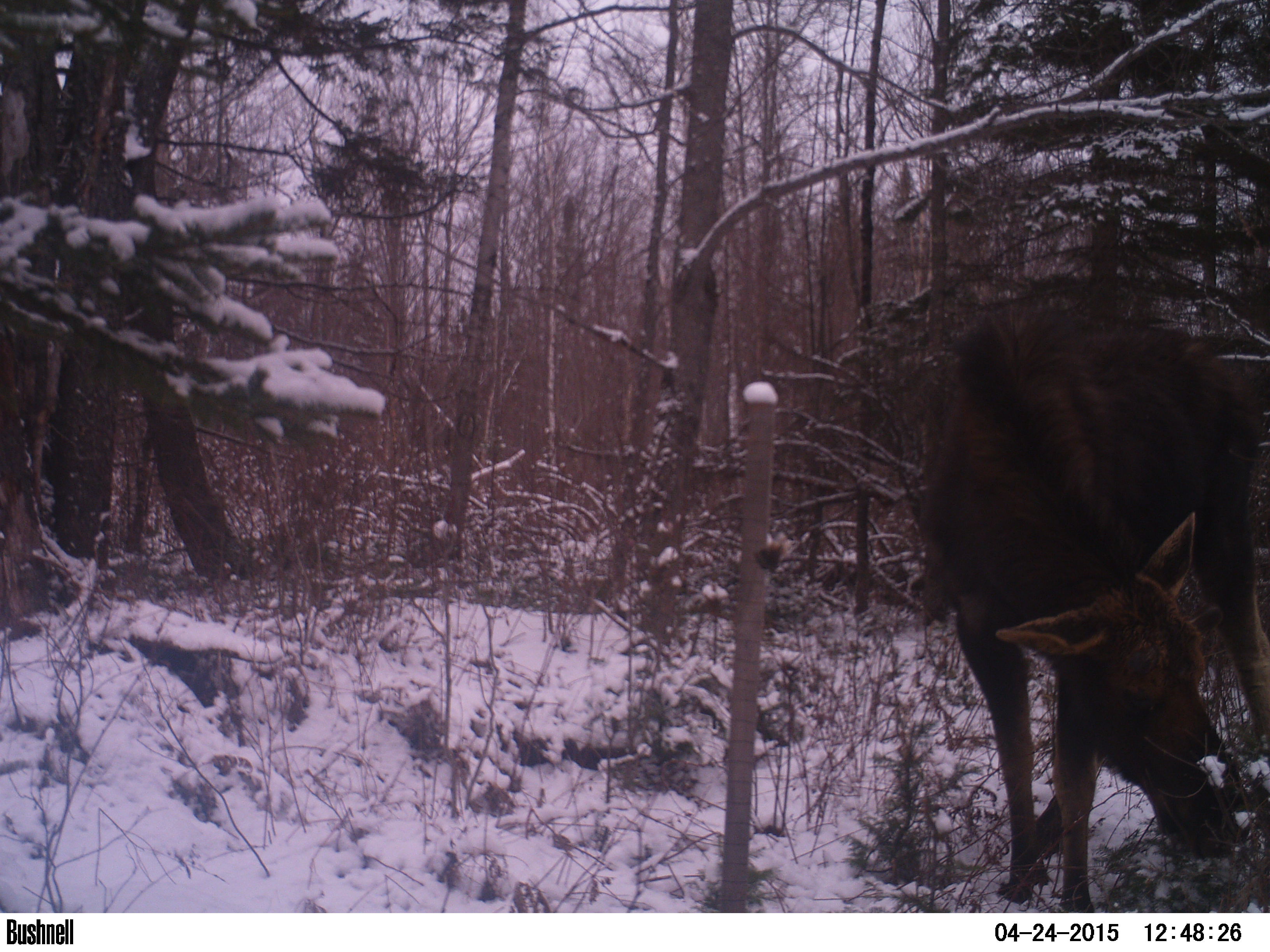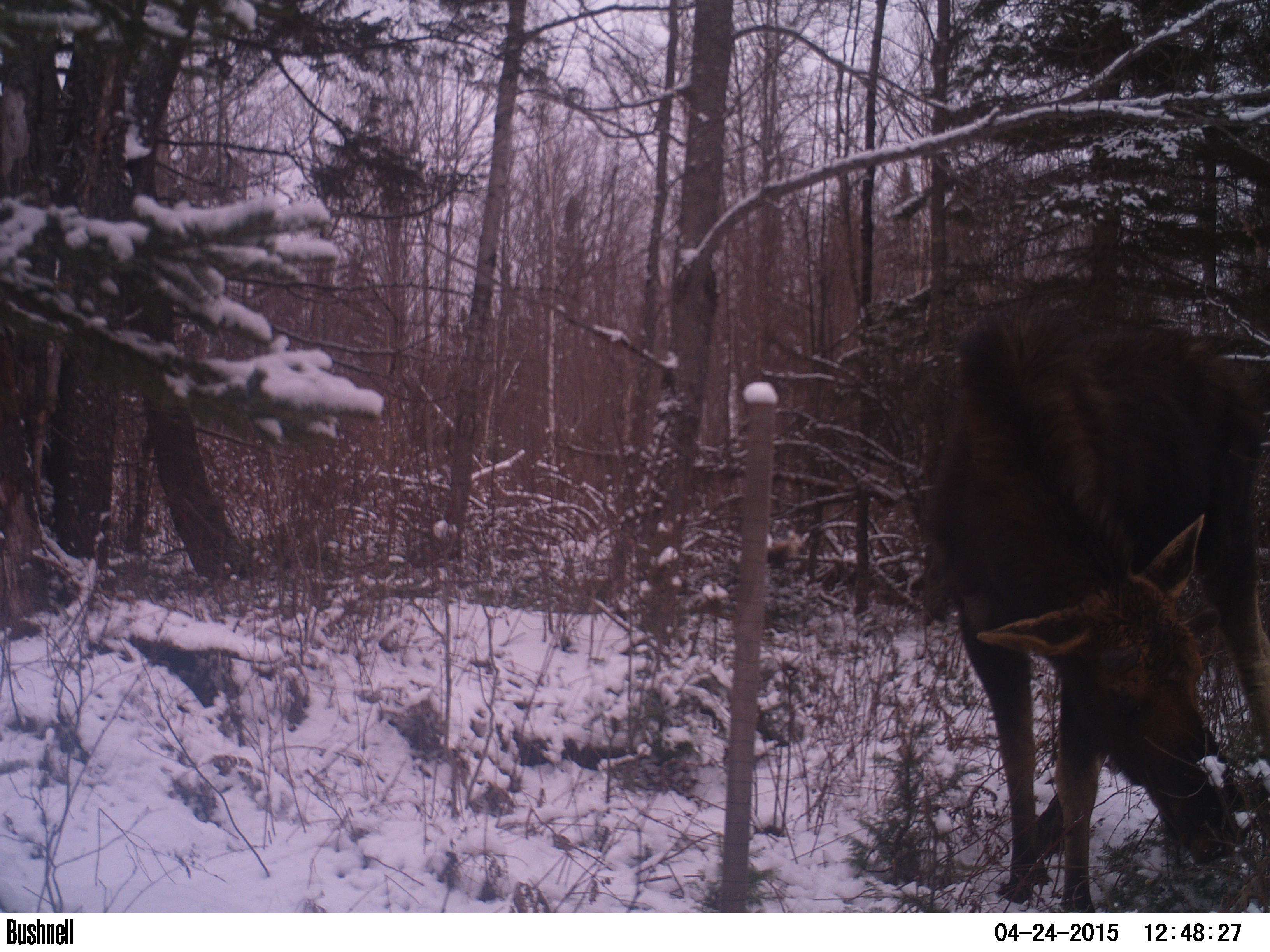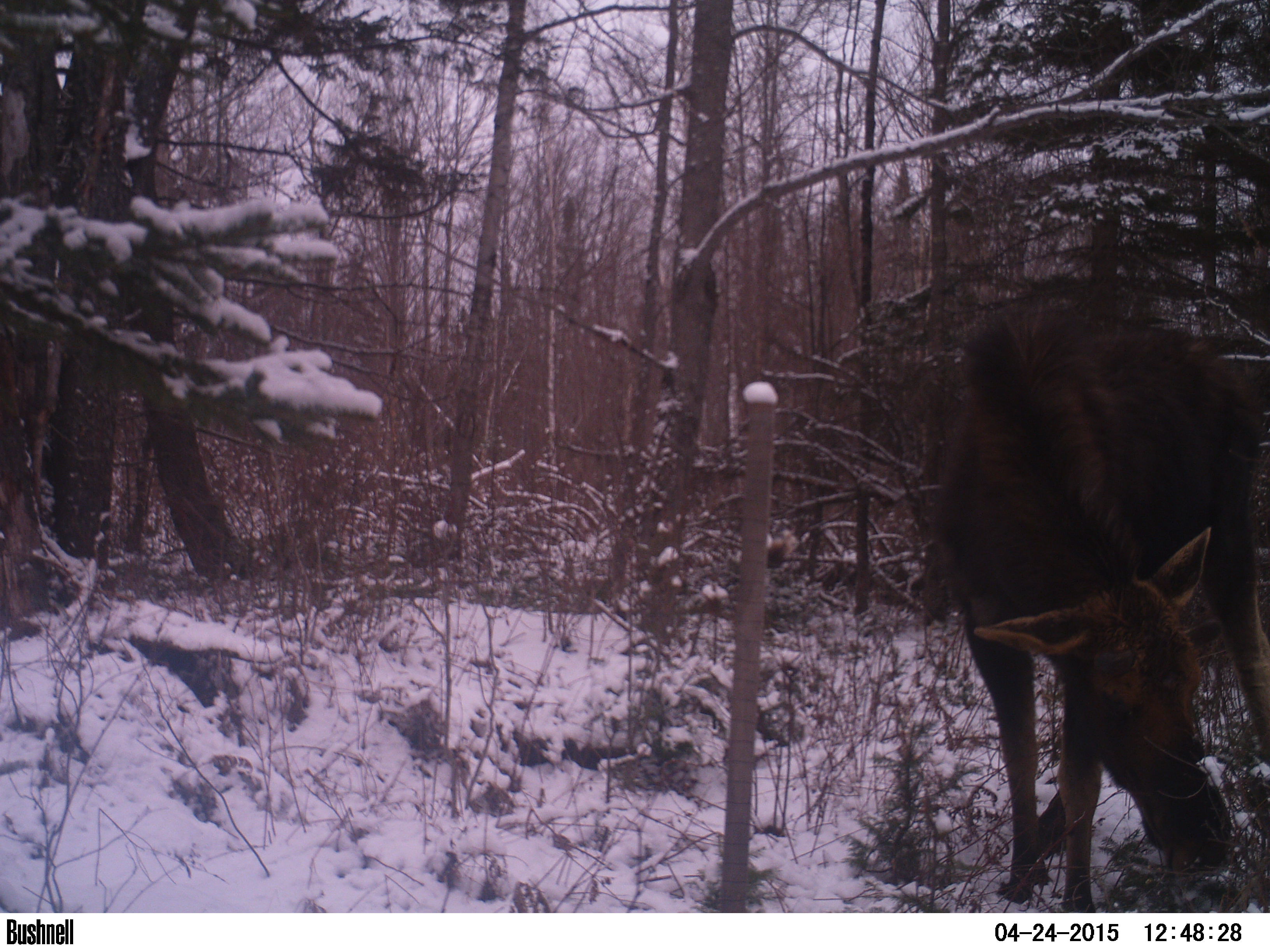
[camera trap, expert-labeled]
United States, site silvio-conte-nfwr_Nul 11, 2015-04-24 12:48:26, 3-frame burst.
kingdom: Animalia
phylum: Chordata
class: Mammalia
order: Artiodactyla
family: Cervidae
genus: Alces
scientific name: Alces alces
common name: moose